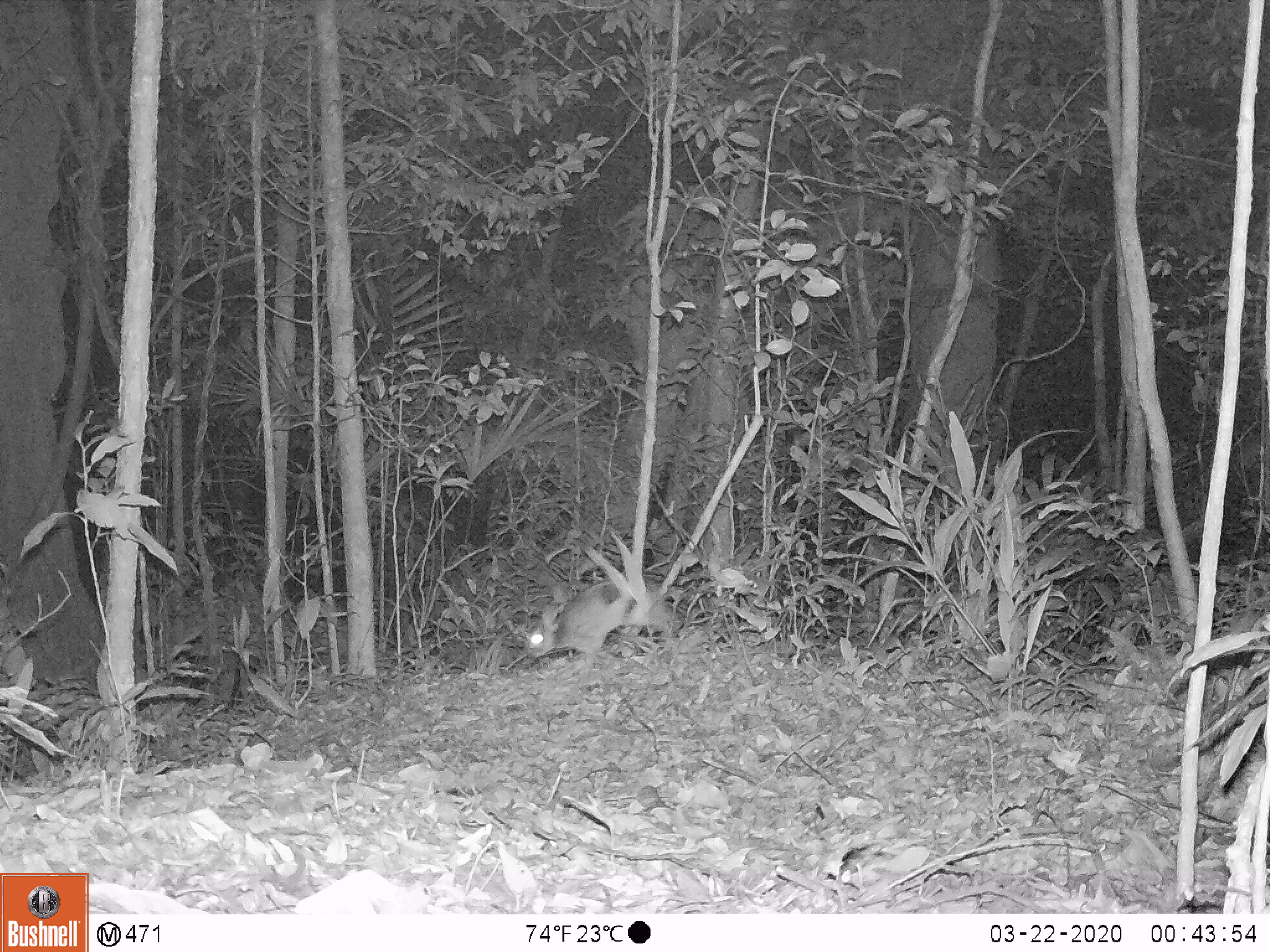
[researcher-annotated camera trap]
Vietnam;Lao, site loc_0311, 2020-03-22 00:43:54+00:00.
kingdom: Animalia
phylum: Chordata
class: Mammalia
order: Lagomorpha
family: Leporidae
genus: Nesolagus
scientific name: Nesolagus timminsi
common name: annamite striped rabbit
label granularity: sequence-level